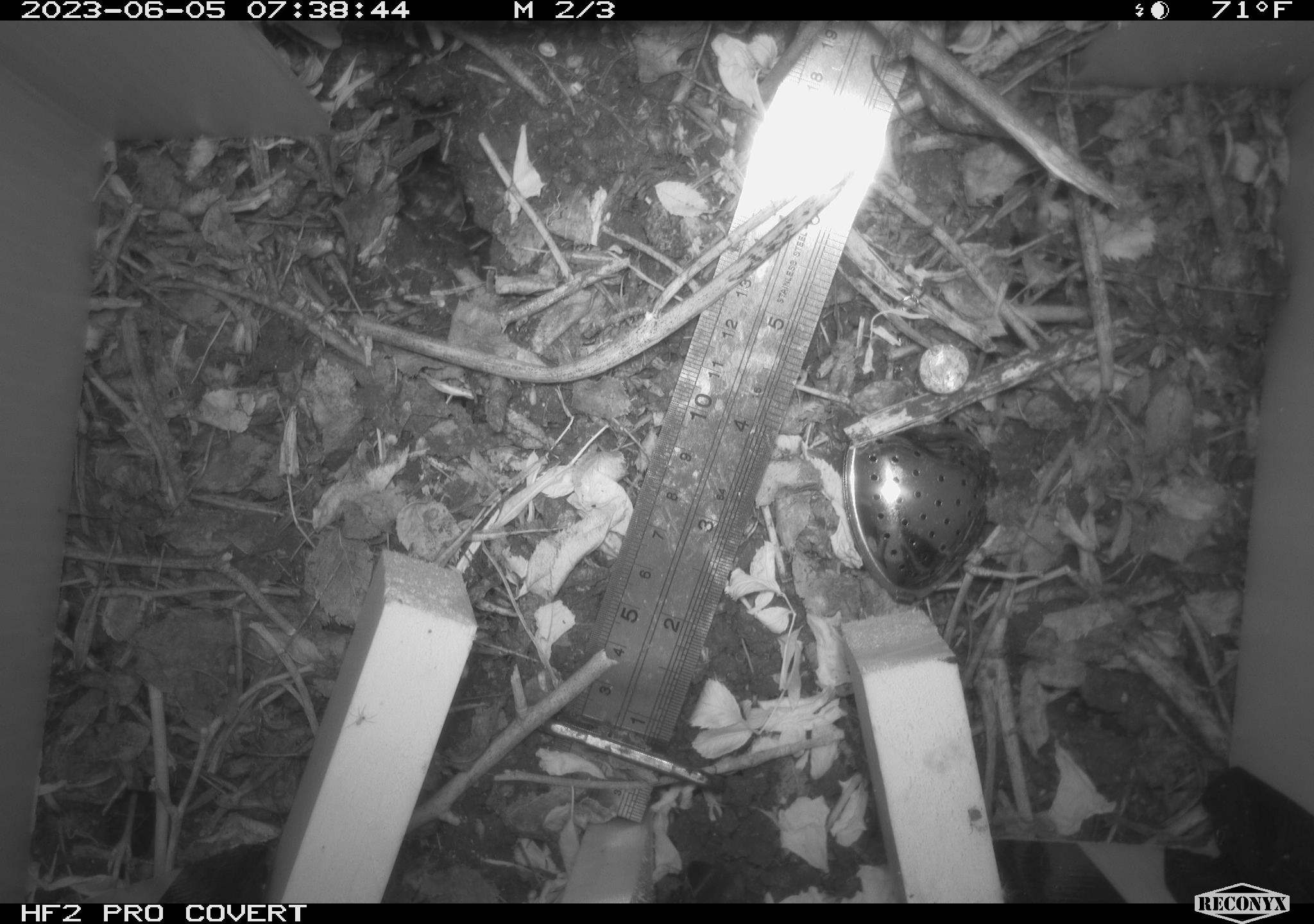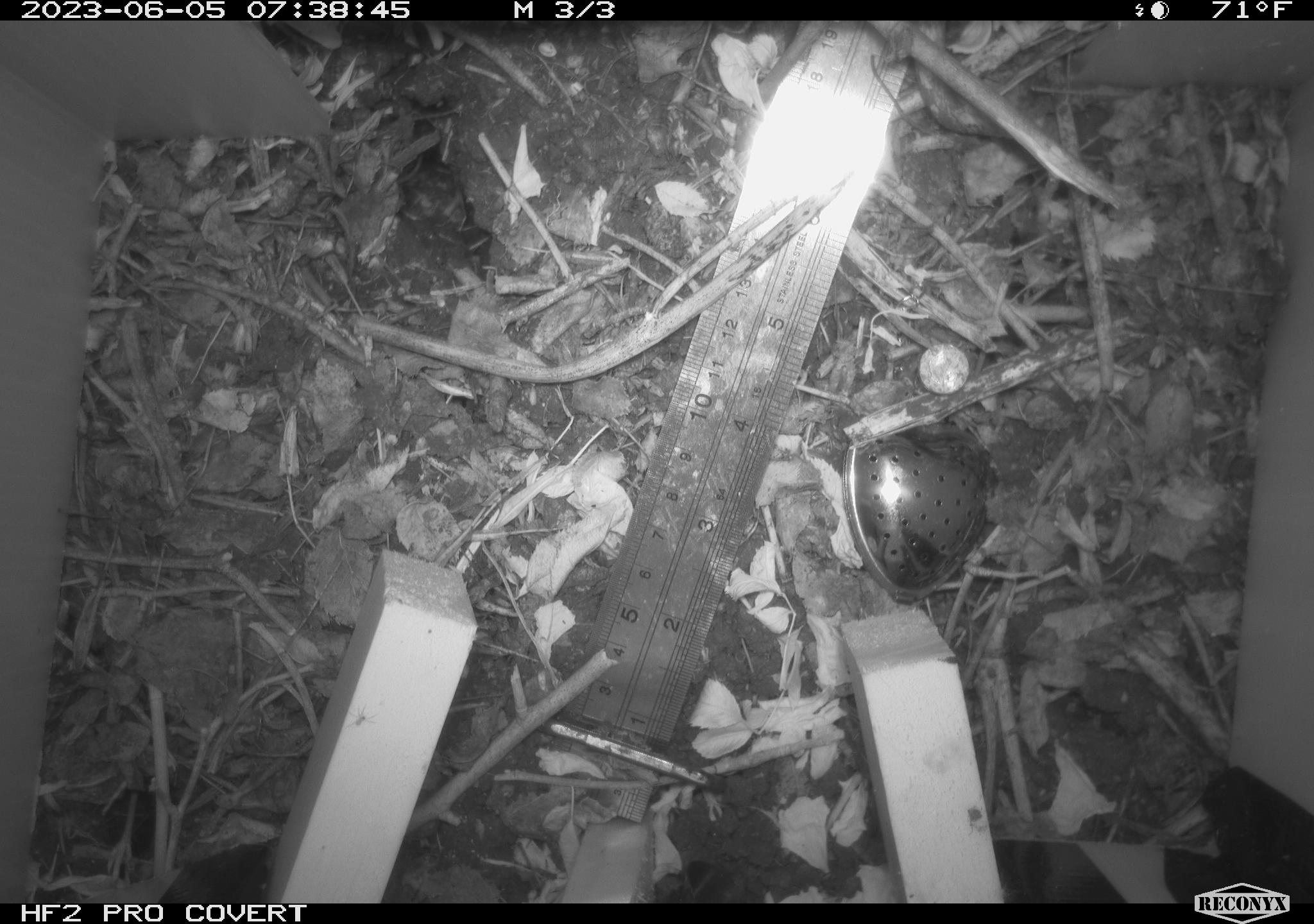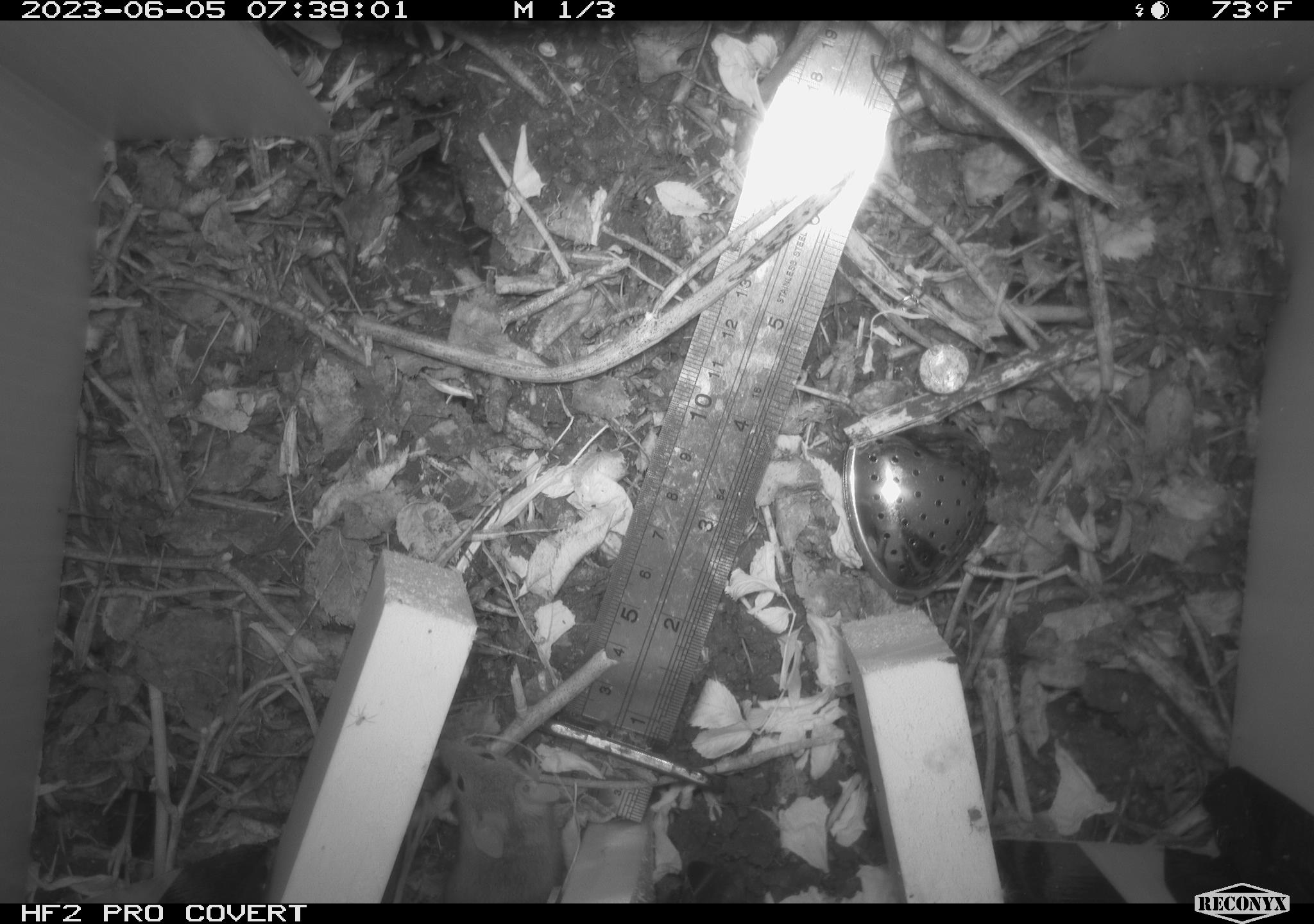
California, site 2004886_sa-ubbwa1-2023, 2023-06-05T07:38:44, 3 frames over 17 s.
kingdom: Animalia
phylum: Chordata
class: Mammalia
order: Rodentia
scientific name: Rodentia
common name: mouse species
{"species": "mouse species (Rodentia)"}